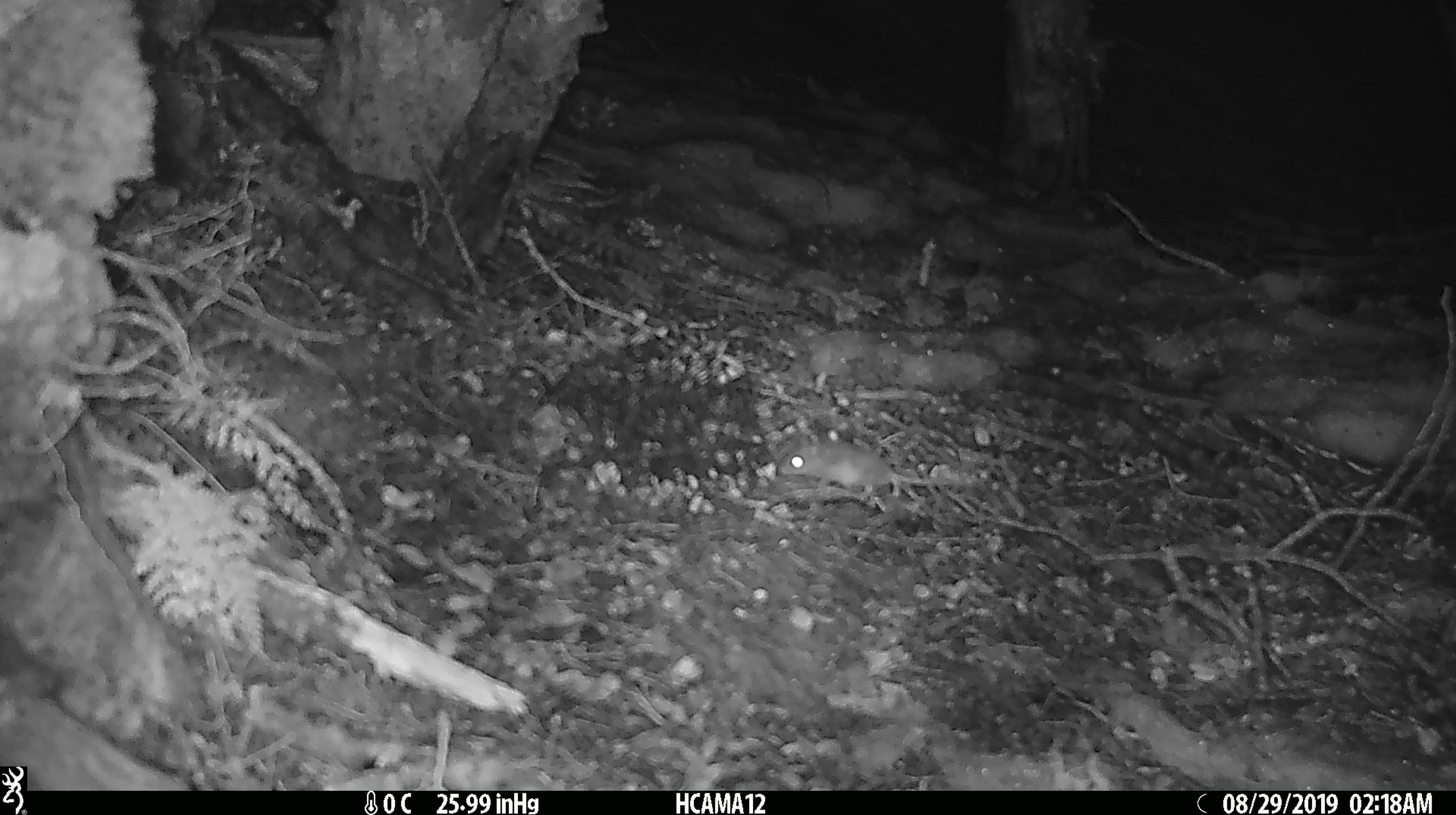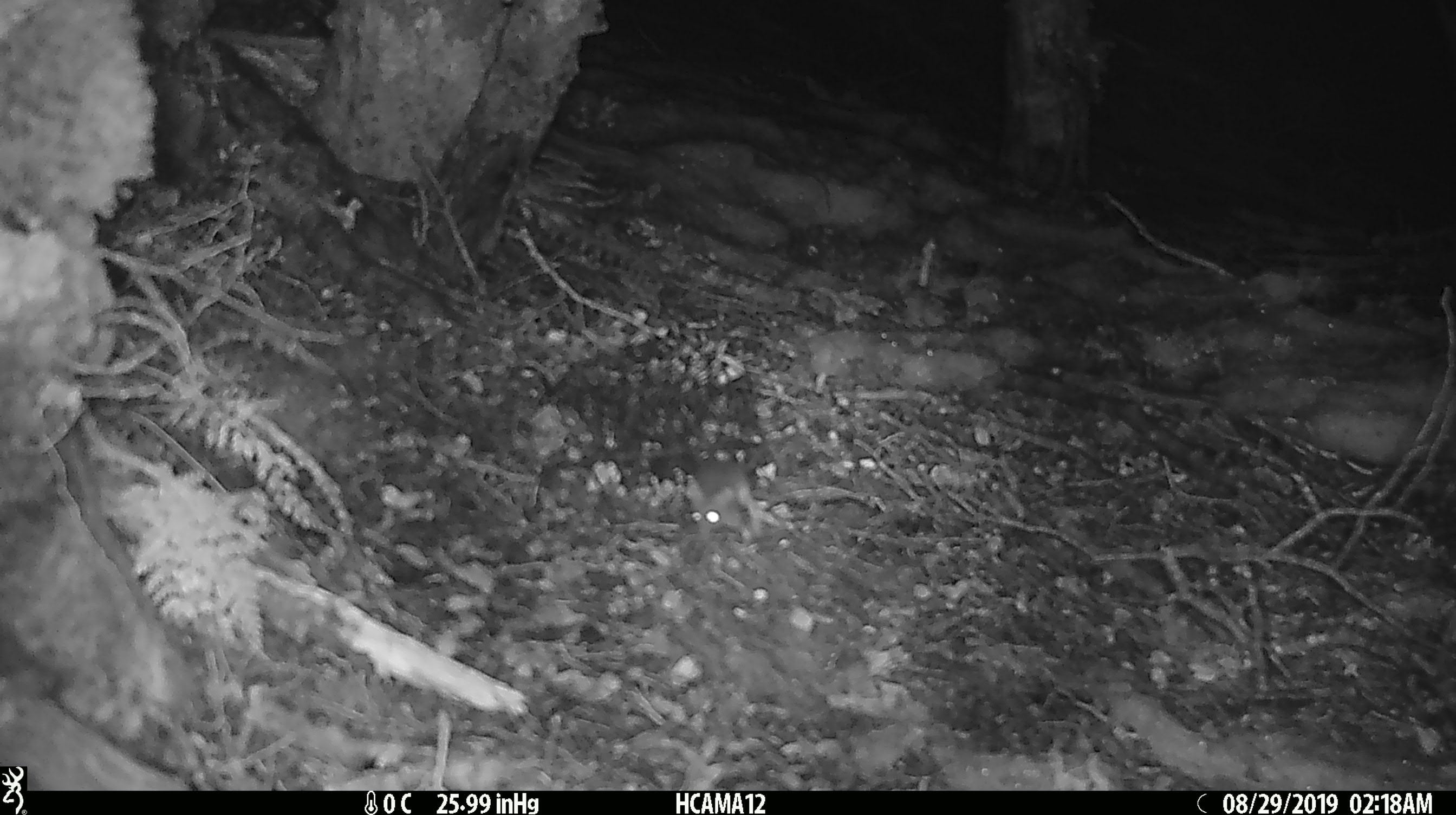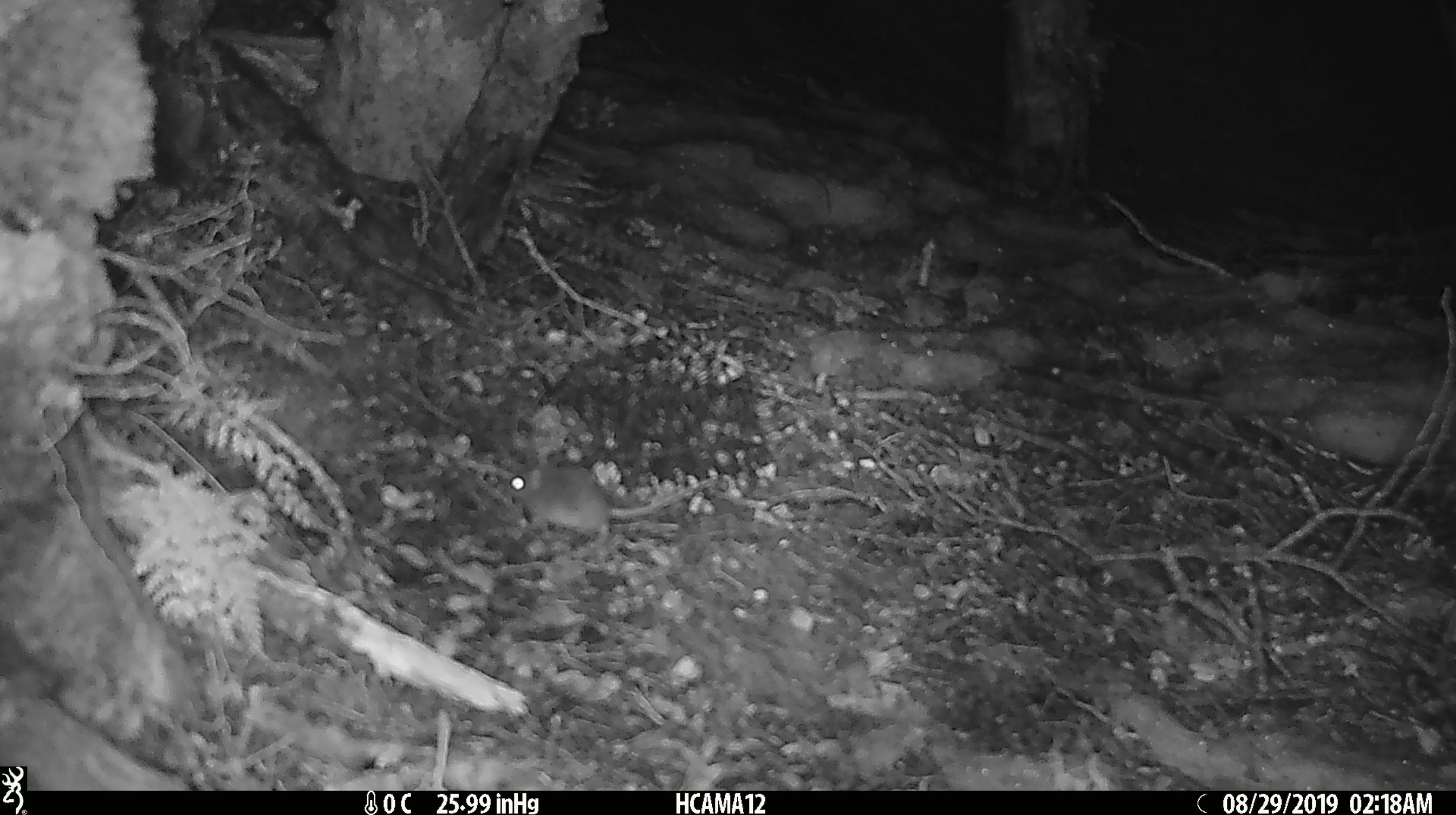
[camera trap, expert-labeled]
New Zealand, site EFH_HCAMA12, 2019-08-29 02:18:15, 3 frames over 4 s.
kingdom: Animalia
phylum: Chordata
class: Mammalia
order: Rodentia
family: Muridae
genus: Mus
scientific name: Mus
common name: mouse